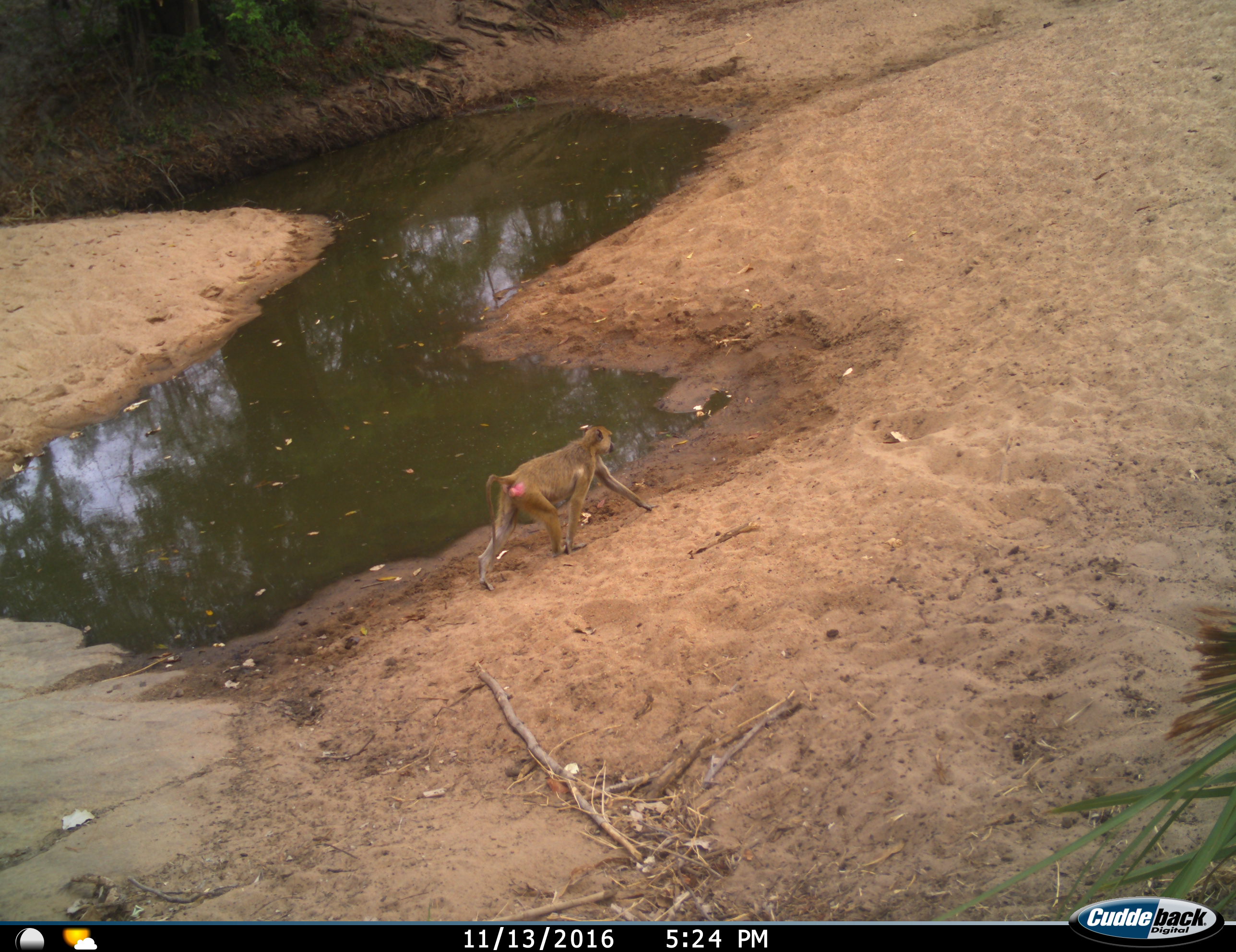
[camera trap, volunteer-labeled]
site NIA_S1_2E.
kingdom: Animalia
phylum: Chordata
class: Mammalia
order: Primates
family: Cercopithecidae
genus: Papio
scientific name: Papio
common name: baboon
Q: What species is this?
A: Baboon (Papio).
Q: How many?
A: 1.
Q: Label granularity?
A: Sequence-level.